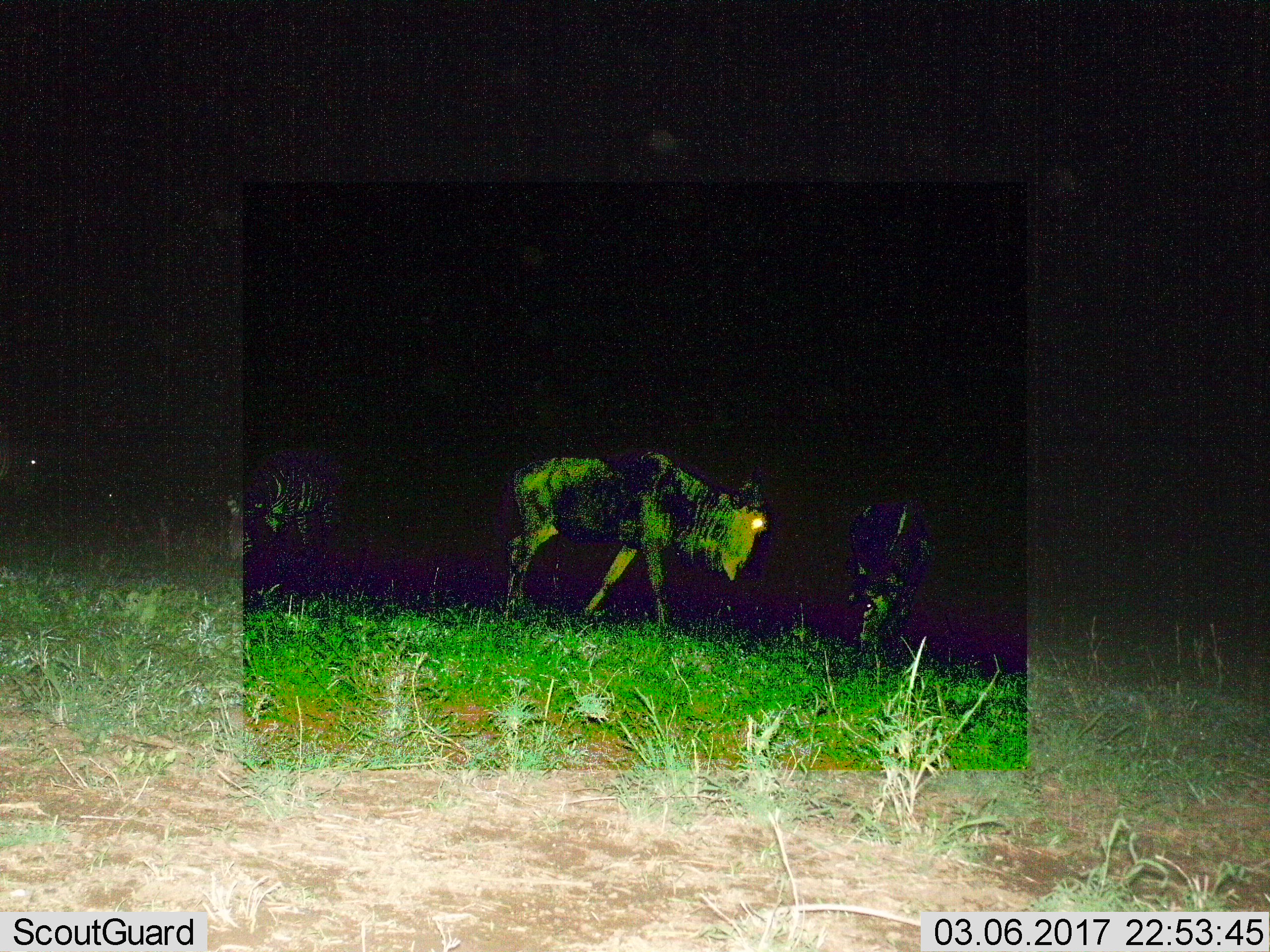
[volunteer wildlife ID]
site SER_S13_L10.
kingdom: Animalia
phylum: Chordata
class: Mammalia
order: Artiodactyla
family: Bovidae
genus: Connochaetes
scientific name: Connochaetes taurinus taurinus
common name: blue wildebeest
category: wildebeestblue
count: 1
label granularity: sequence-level